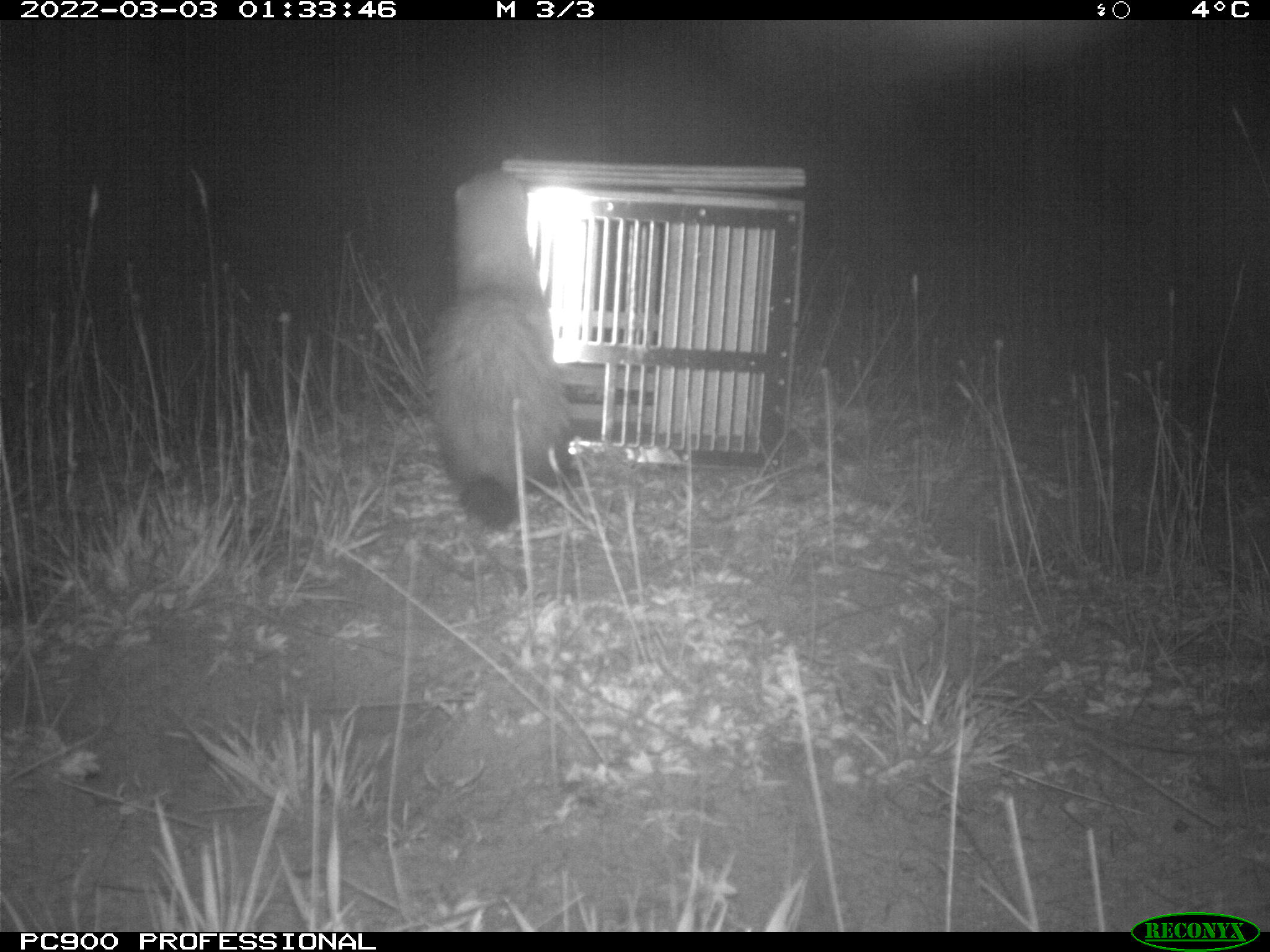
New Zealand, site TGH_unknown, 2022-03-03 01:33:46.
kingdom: Animalia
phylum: Chordata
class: Mammalia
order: Carnivora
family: Mustelidae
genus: Mustela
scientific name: Mustela furo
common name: ferret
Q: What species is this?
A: Ferret (Mustela furo).